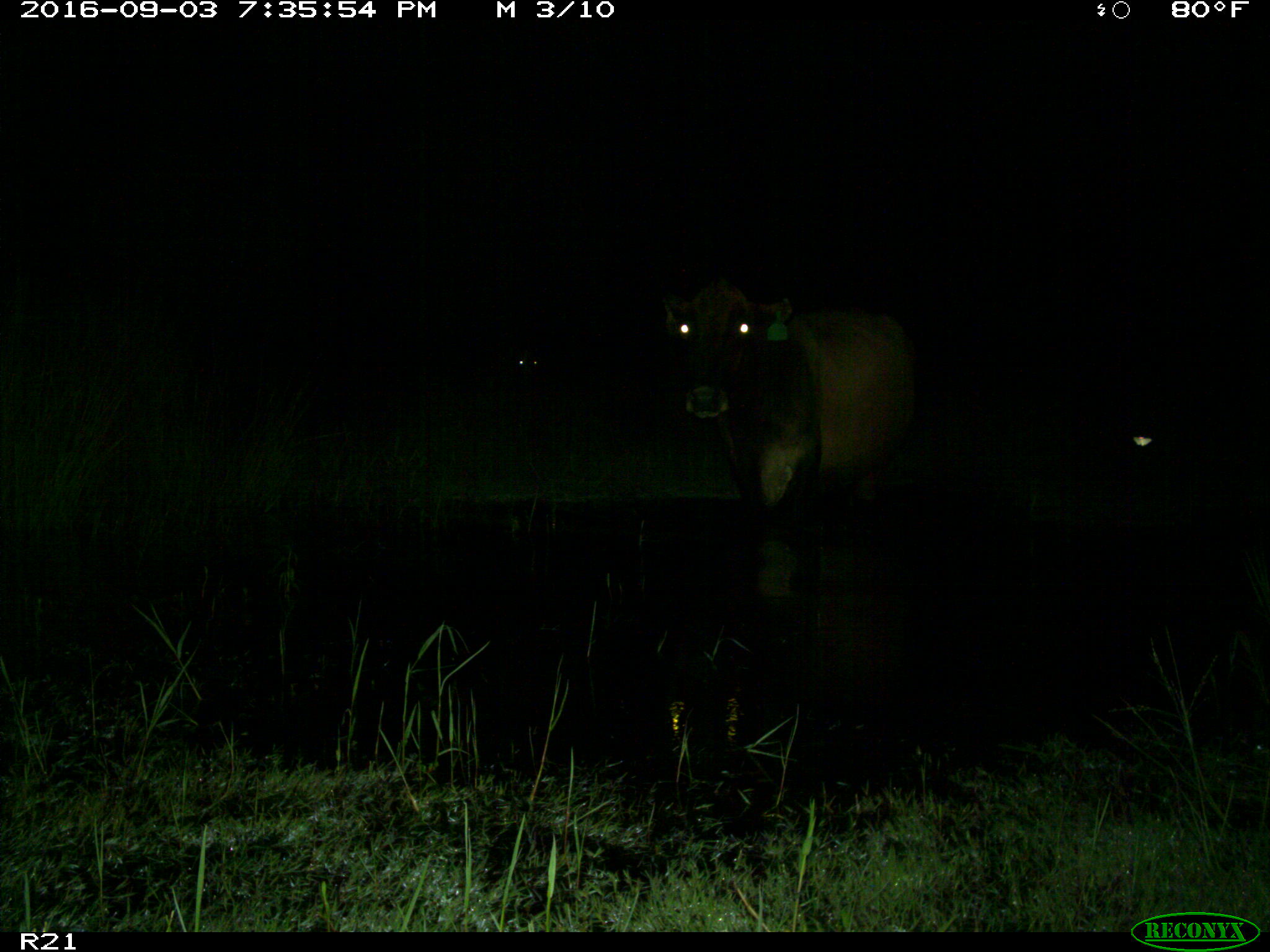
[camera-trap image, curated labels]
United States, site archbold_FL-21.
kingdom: Animalia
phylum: Chordata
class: Mammalia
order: Artiodactyla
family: Bovidae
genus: Bos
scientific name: Bos taurus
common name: domestic cow